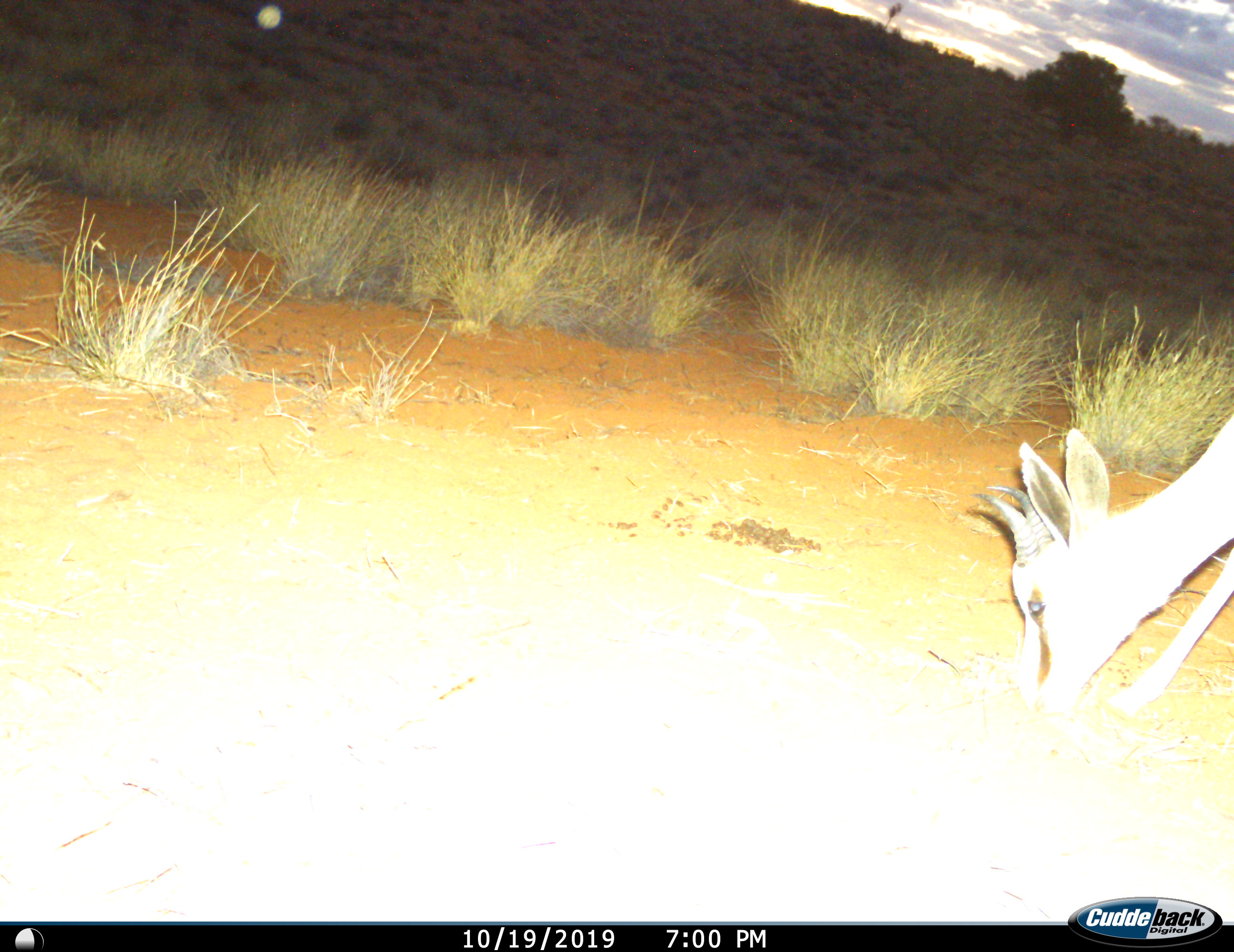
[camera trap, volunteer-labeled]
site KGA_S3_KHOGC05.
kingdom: Animalia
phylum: Chordata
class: Mammalia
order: Artiodactyla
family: Bovidae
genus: Antidorcas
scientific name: Antidorcas marsupialis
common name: springbok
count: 1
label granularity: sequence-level